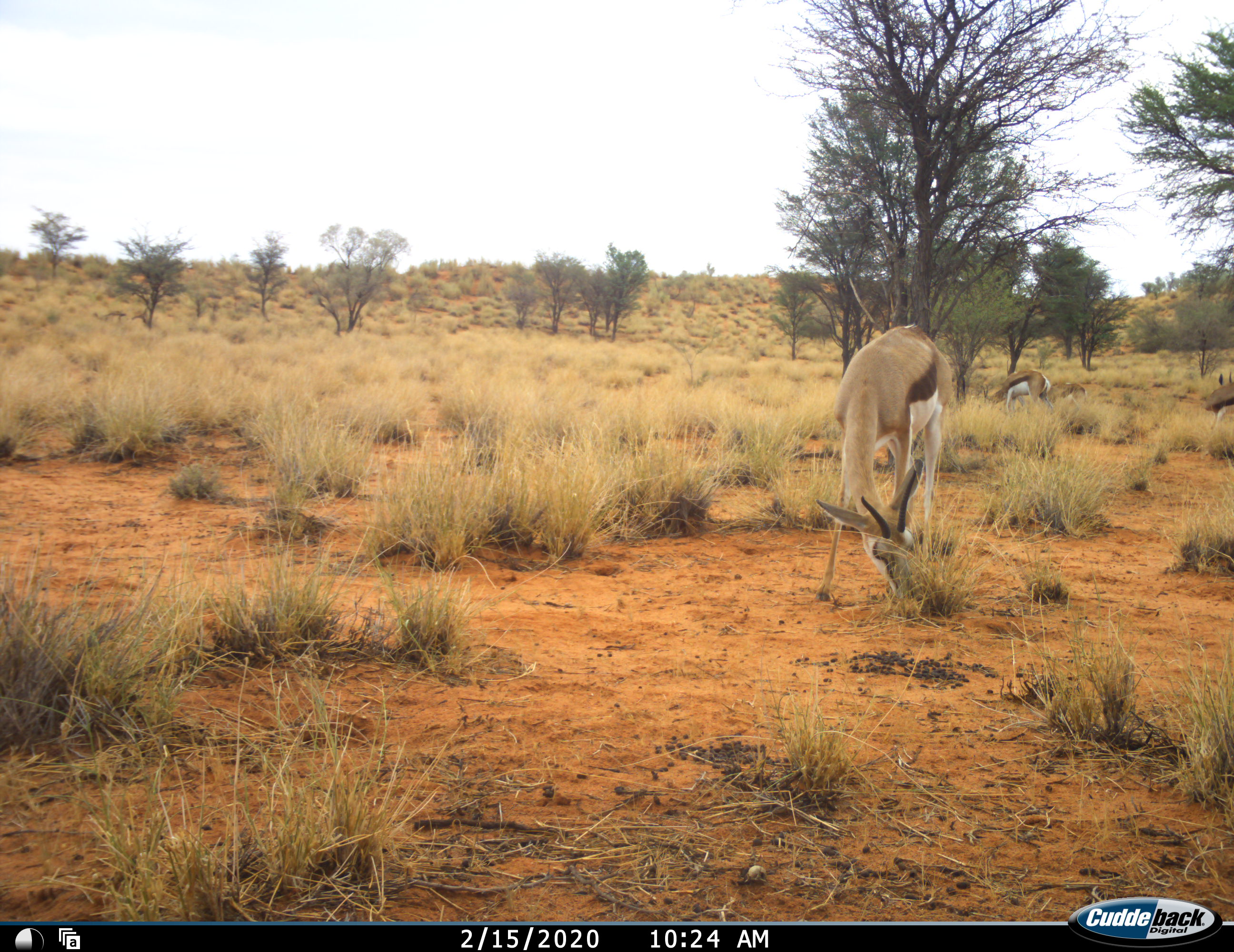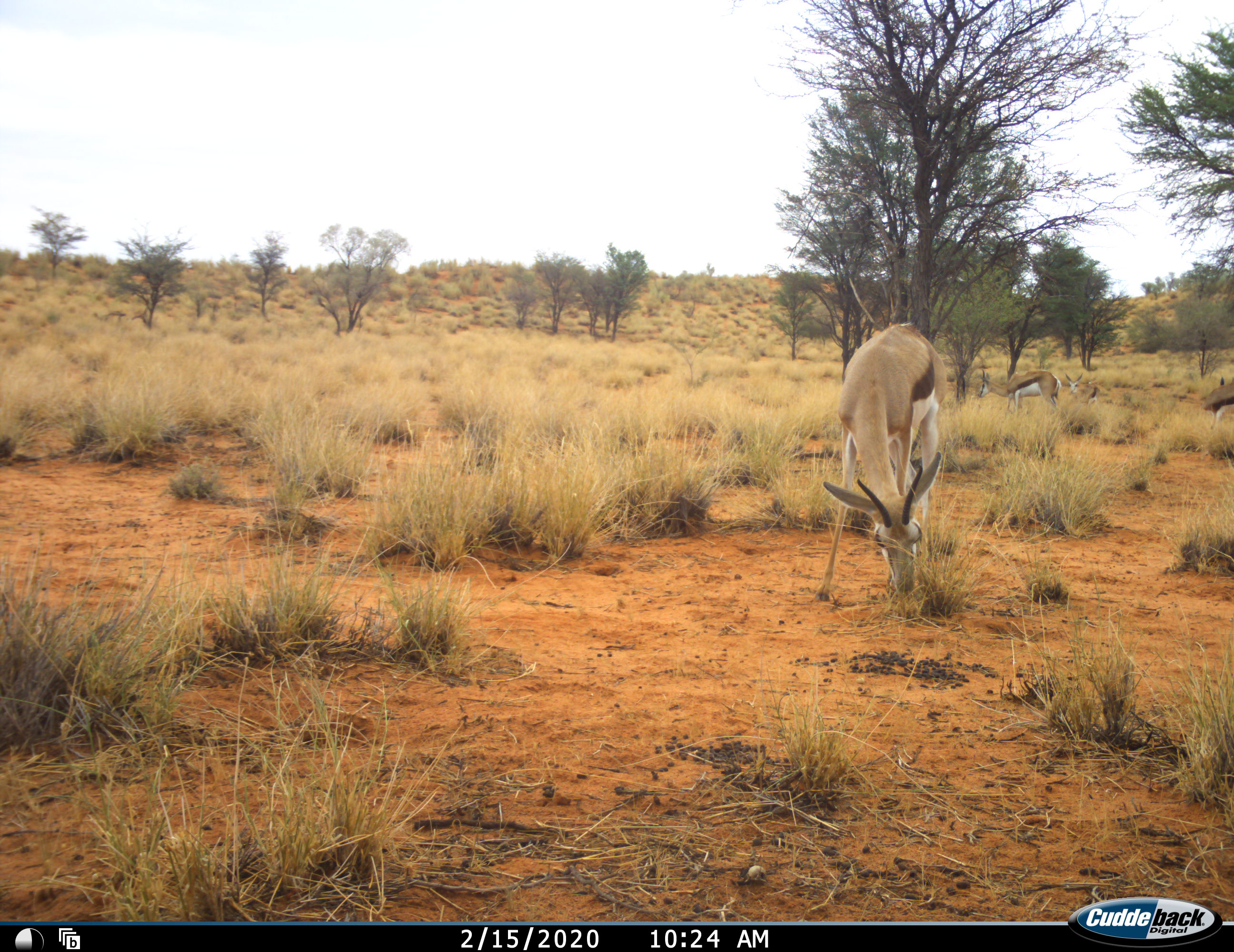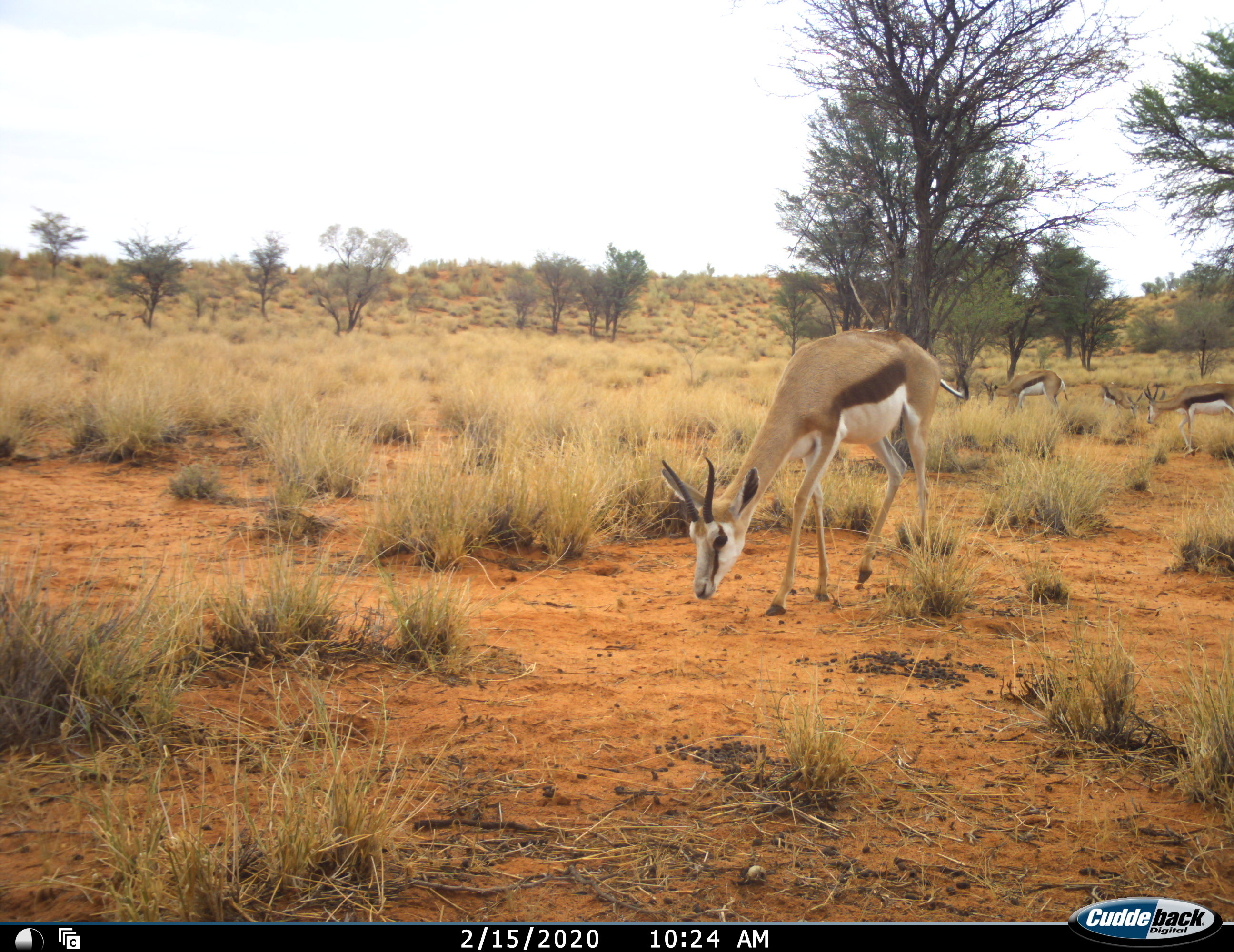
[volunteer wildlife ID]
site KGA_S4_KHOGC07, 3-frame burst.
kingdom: Animalia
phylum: Chordata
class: Mammalia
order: Artiodactyla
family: Bovidae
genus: Antidorcas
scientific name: Antidorcas marsupialis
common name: springbok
Springbok (Antidorcas marsupialis), count 4. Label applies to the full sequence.